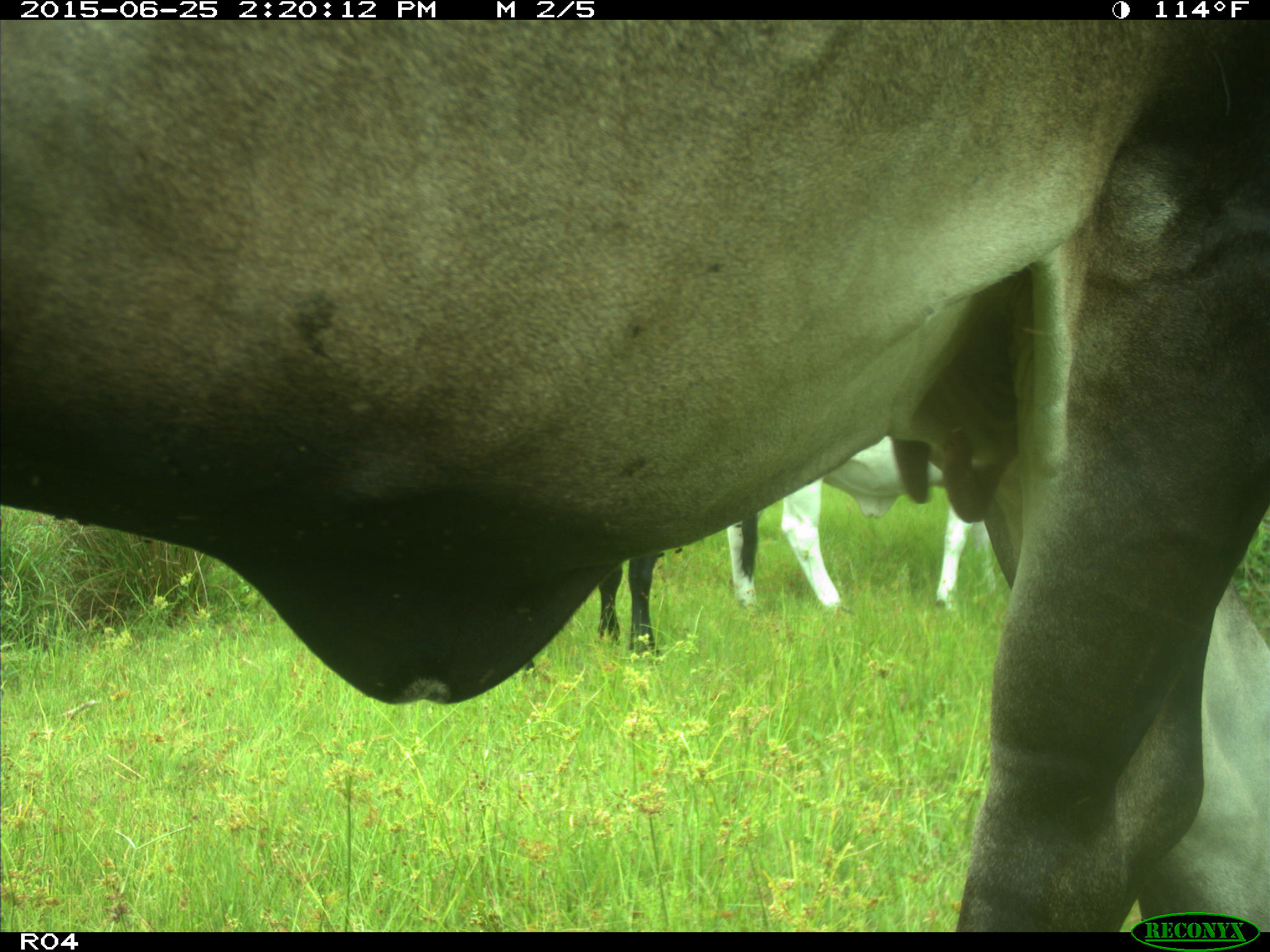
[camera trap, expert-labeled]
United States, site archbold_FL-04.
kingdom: Animalia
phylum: Chordata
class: Mammalia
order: Artiodactyla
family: Bovidae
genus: Bos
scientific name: Bos taurus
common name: domestic cow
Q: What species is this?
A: Bos taurus (domestic cow).